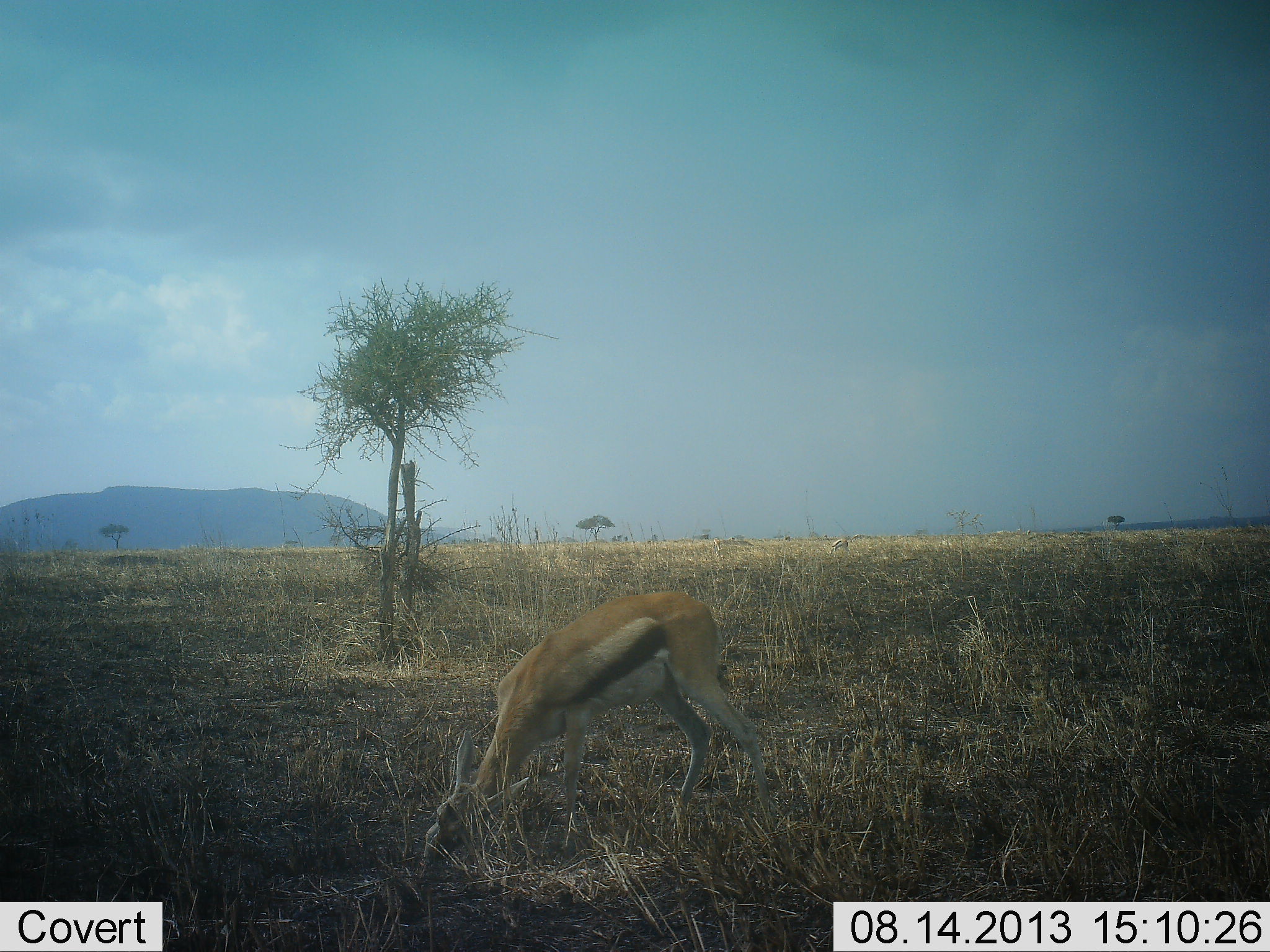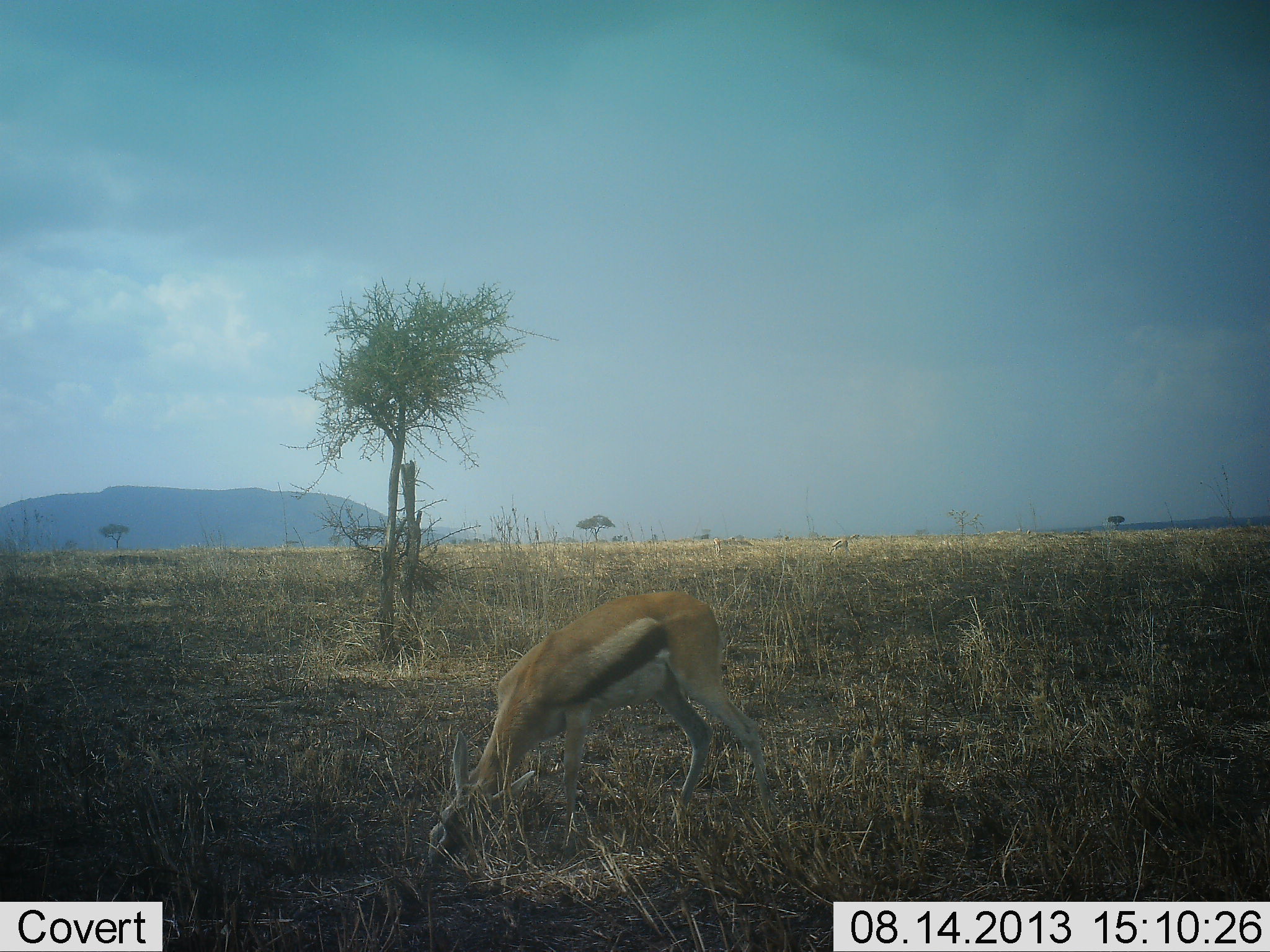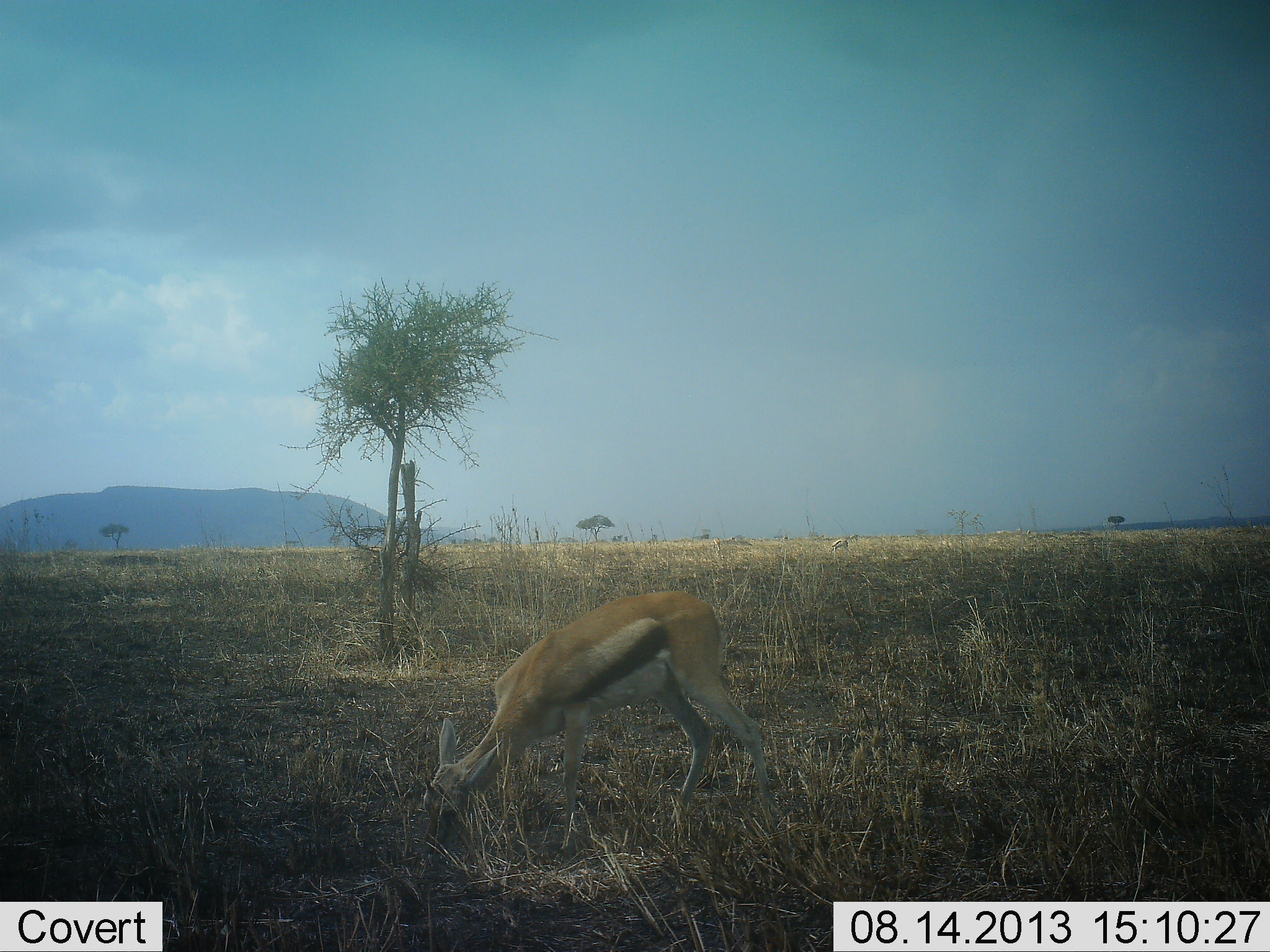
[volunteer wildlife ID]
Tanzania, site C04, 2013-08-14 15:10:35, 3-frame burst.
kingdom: Animalia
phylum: Chordata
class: Mammalia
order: Artiodactyla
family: Bovidae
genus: Eudorcas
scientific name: Eudorcas thomsonii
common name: thomson's gazelle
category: gazellethomsons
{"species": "gazellethomsons (thomson's gazelle) (Eudorcas thomsonii)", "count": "1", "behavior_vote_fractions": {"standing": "44%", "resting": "6%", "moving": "0%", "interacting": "0%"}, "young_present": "0%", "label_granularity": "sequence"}